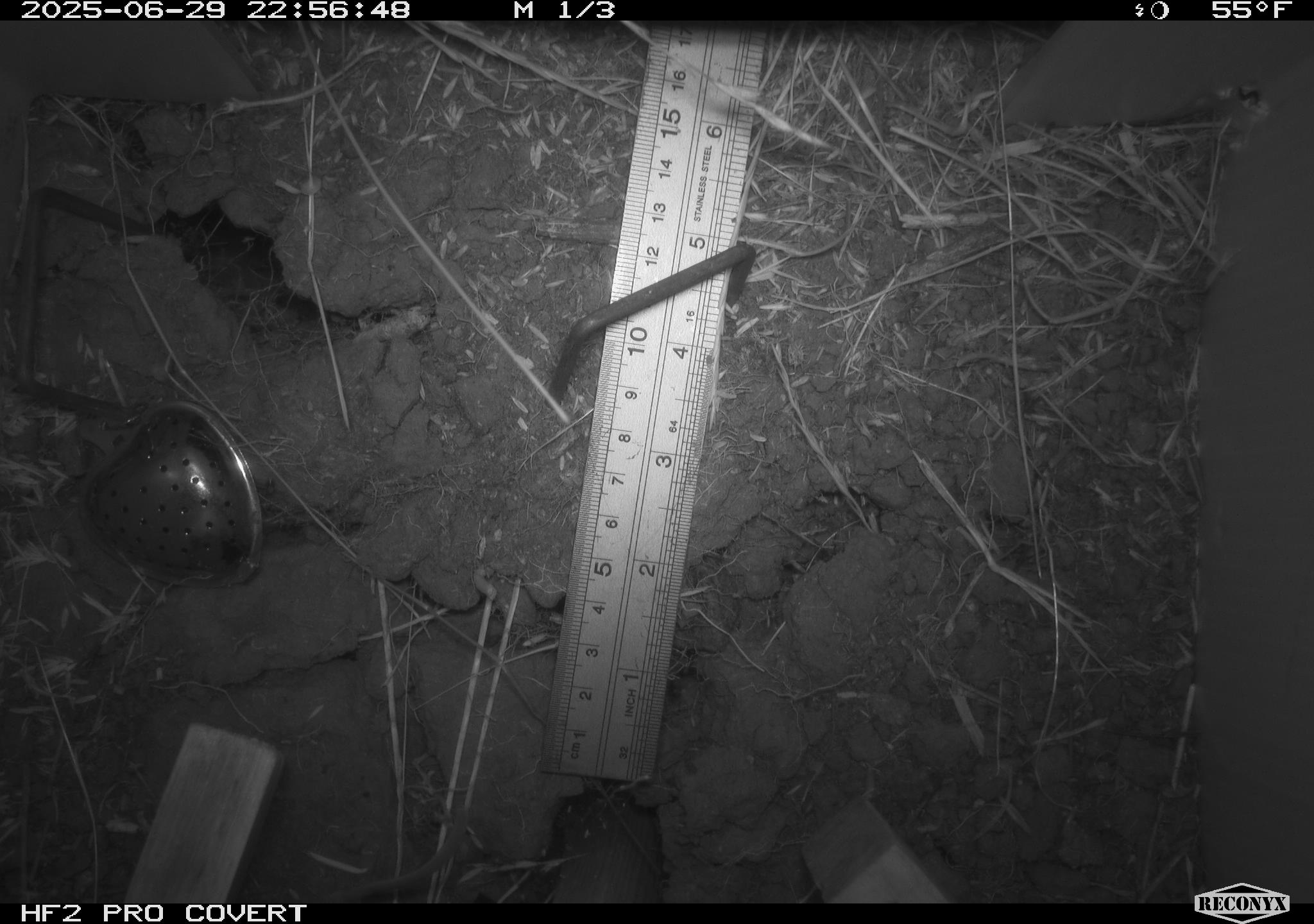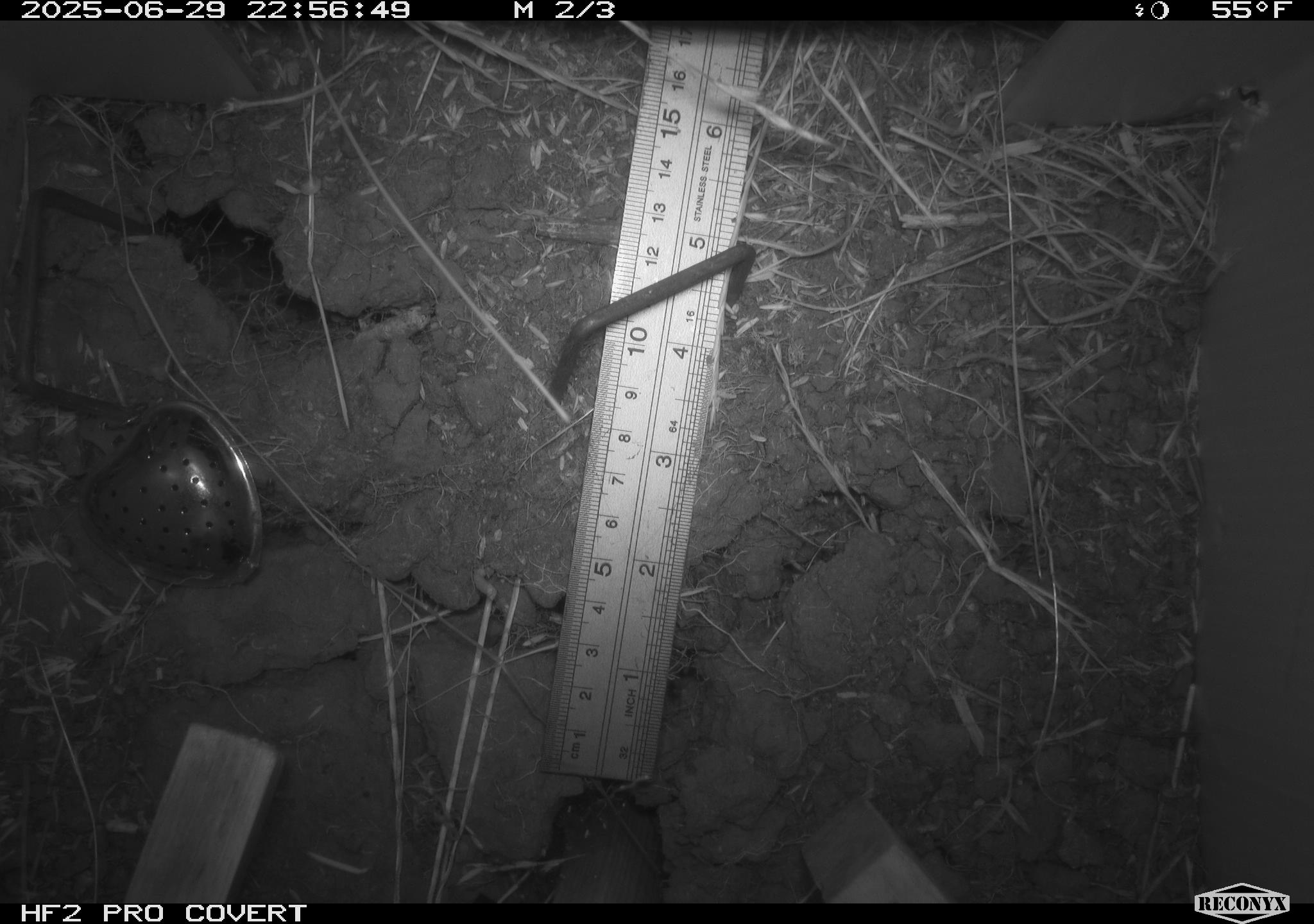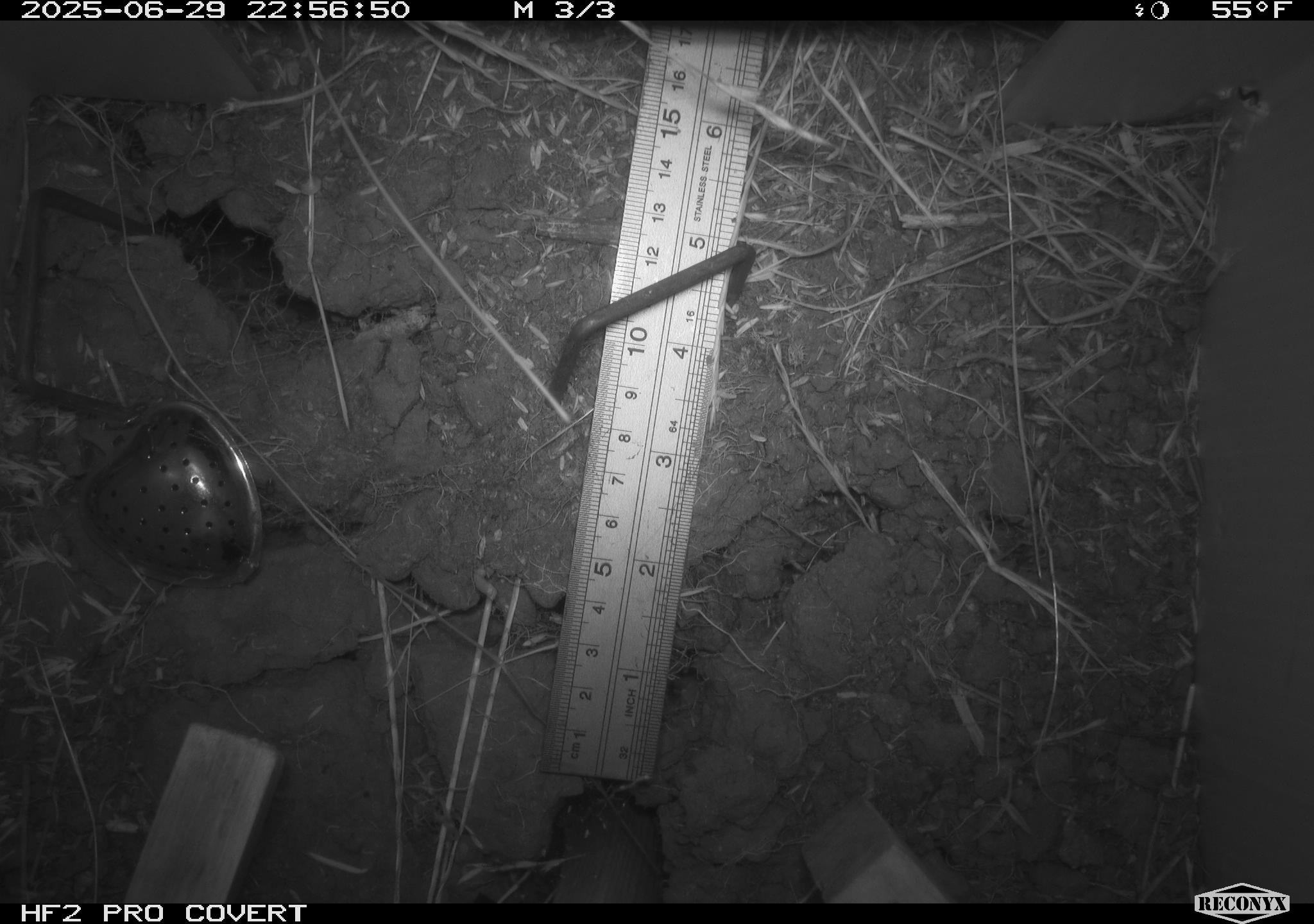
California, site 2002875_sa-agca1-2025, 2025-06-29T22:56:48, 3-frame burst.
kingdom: Animalia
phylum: Chordata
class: Mammalia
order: Rodentia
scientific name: Rodentia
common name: rodent